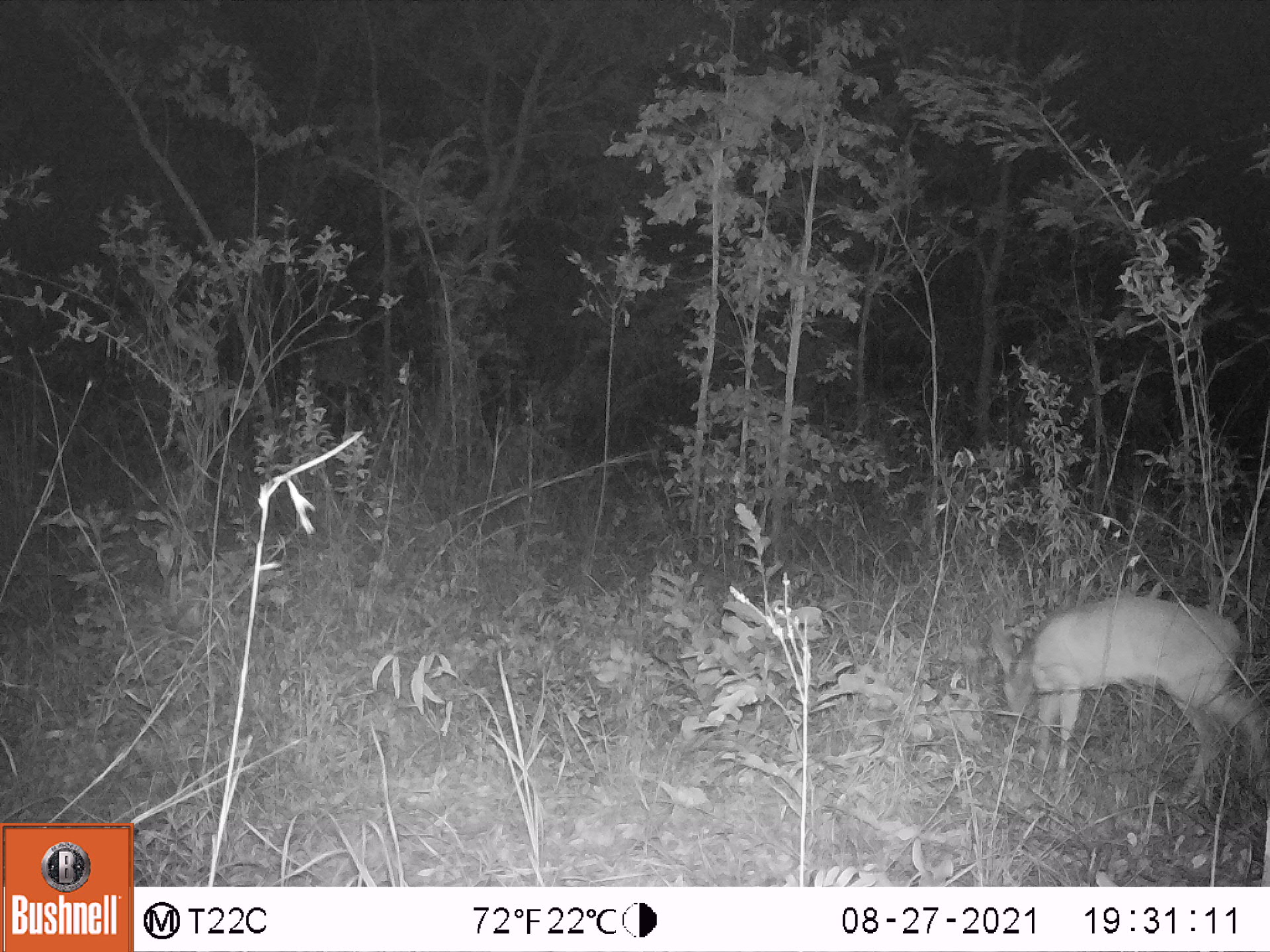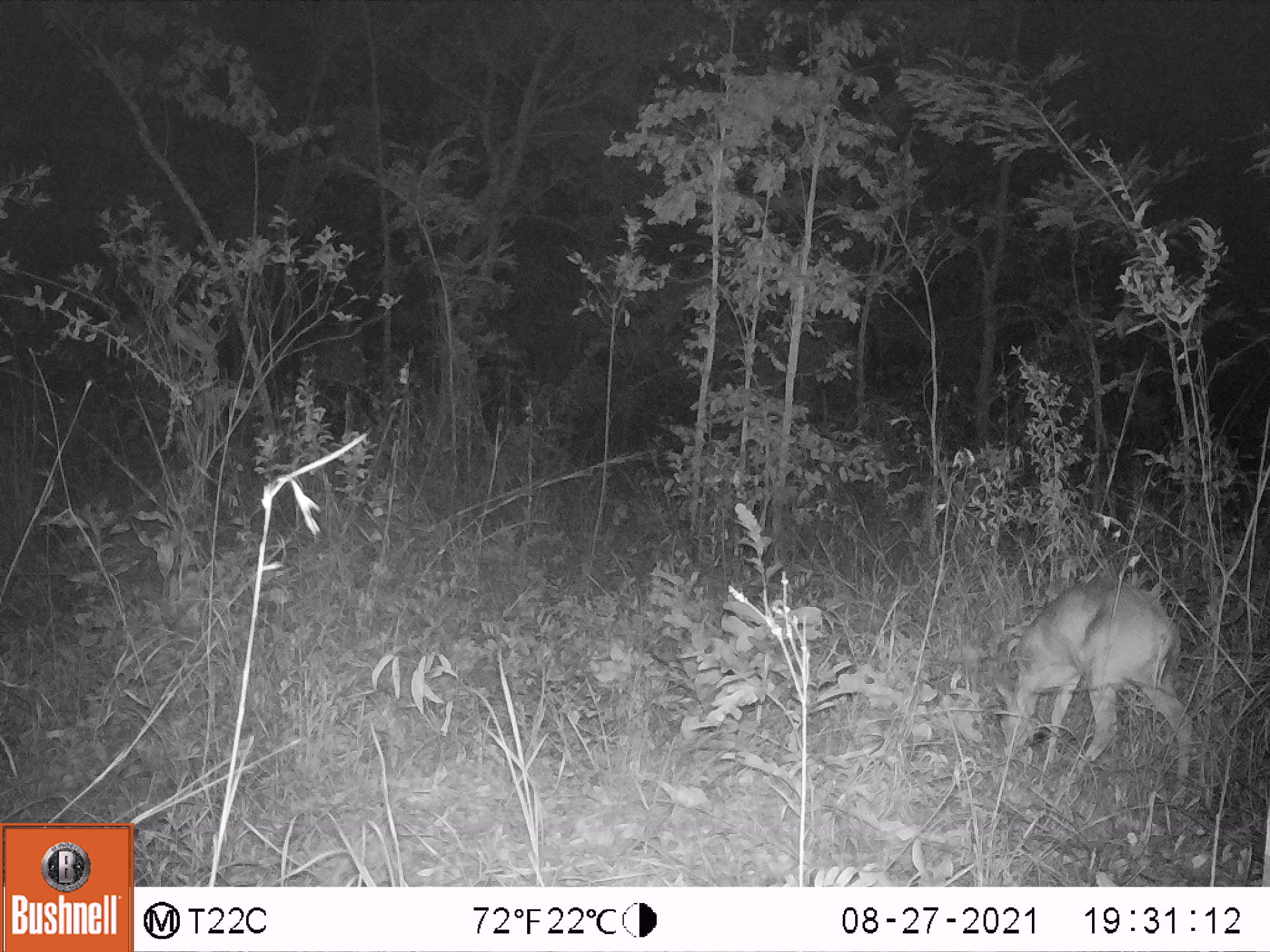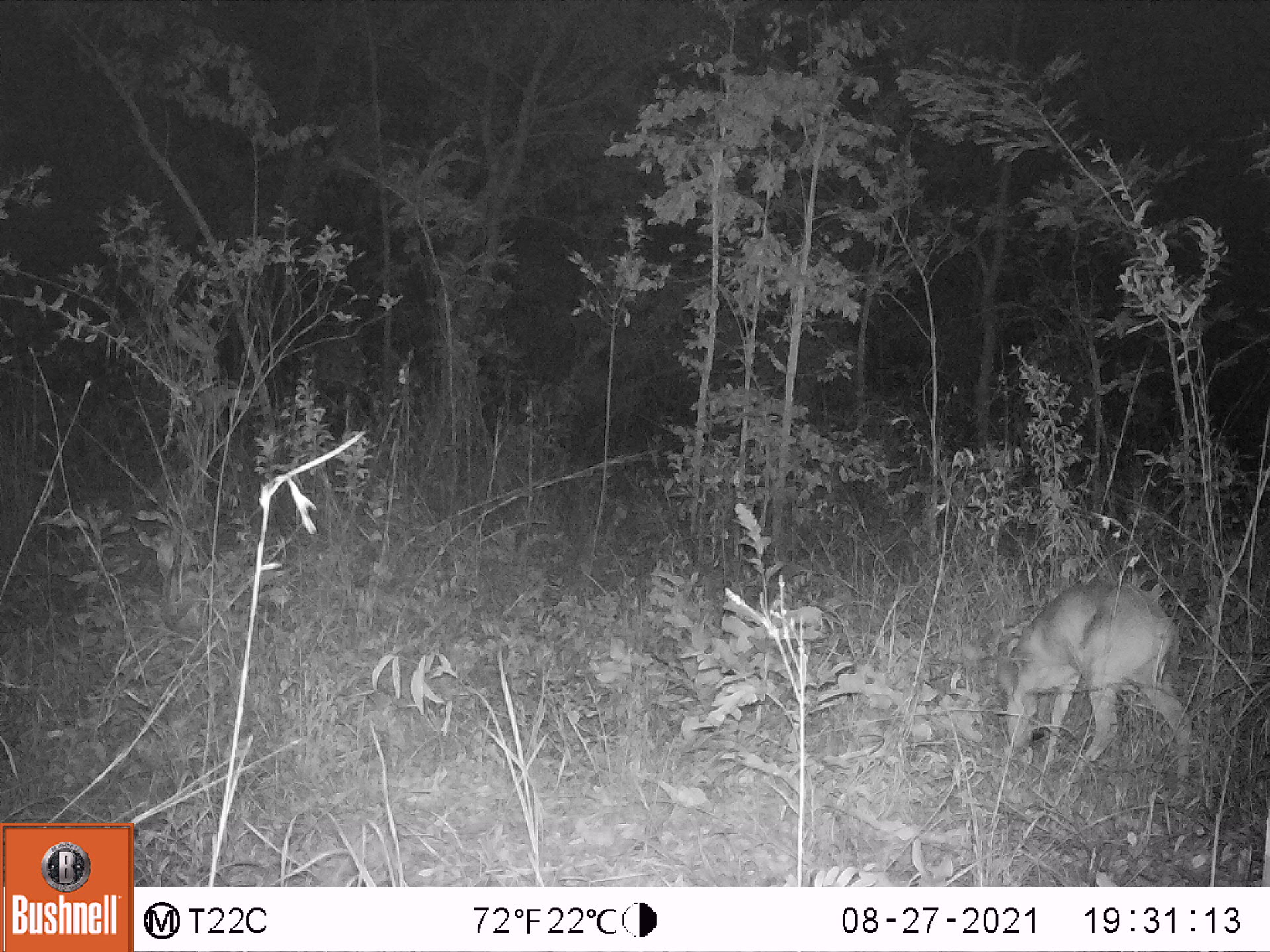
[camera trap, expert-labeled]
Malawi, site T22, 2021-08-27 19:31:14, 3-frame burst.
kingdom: Animalia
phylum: Chordata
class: Mammalia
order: Artiodactyla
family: Bovidae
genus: Sylvicapra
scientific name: Sylvicapra grimmia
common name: common duiker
Common duiker (Sylvicapra grimmia), count 1.